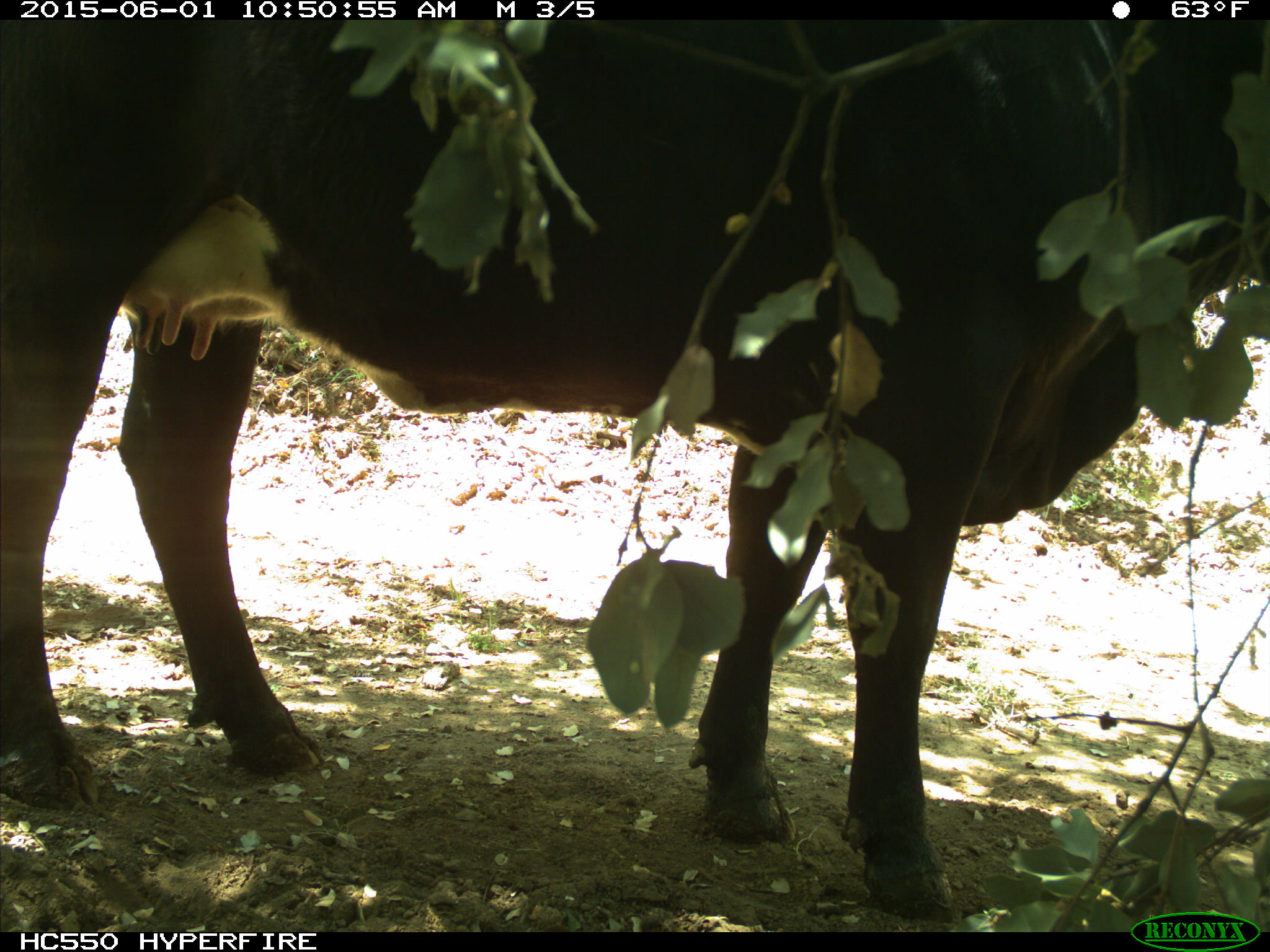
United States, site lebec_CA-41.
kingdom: Animalia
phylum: Chordata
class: Mammalia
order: Artiodactyla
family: Bovidae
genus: Bos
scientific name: Bos taurus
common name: domestic cow